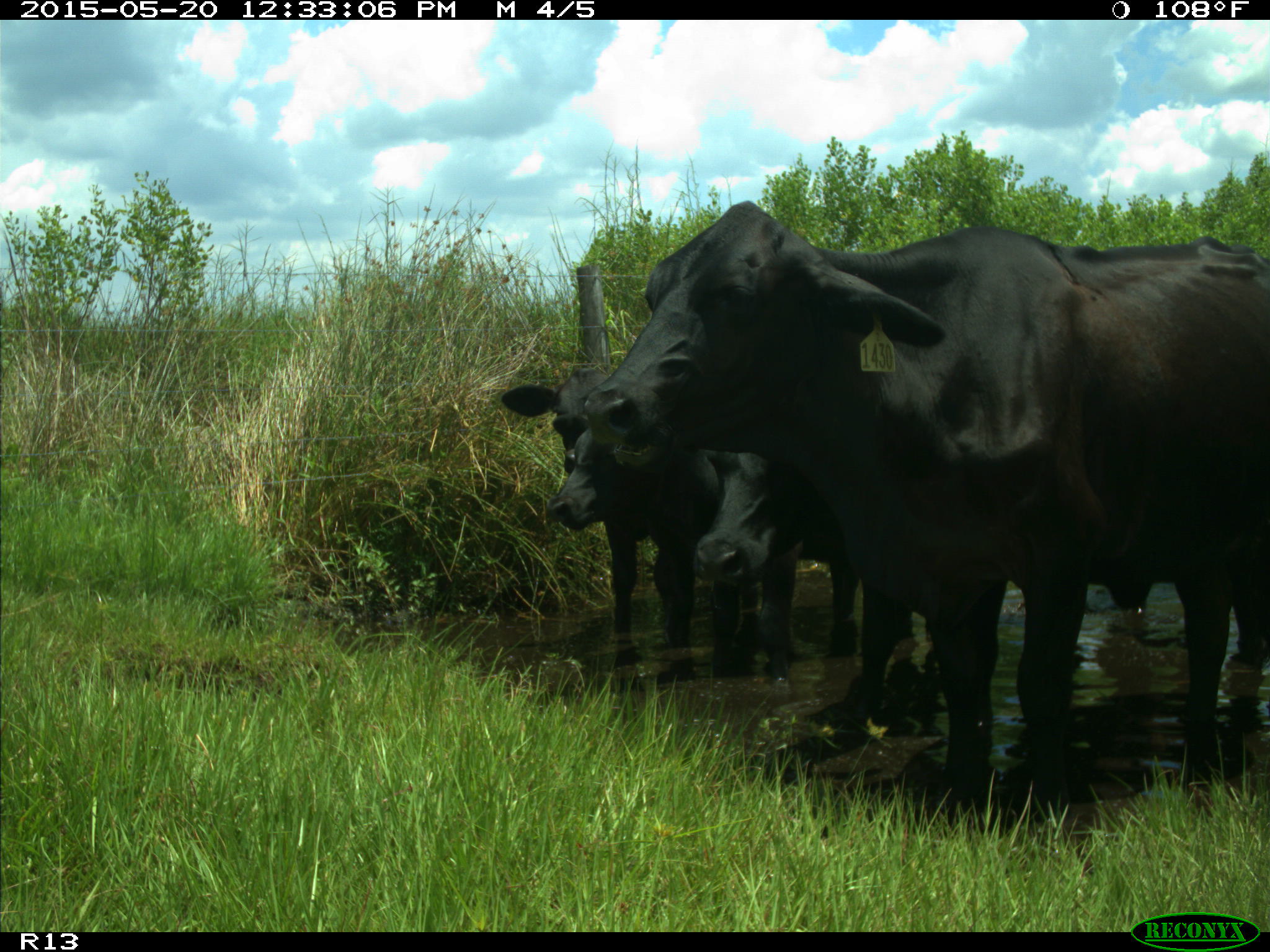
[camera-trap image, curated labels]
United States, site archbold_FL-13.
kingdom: Animalia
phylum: Chordata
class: Mammalia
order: Artiodactyla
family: Bovidae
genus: Bos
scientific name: Bos taurus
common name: domestic cow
Bos taurus (domestic cow).